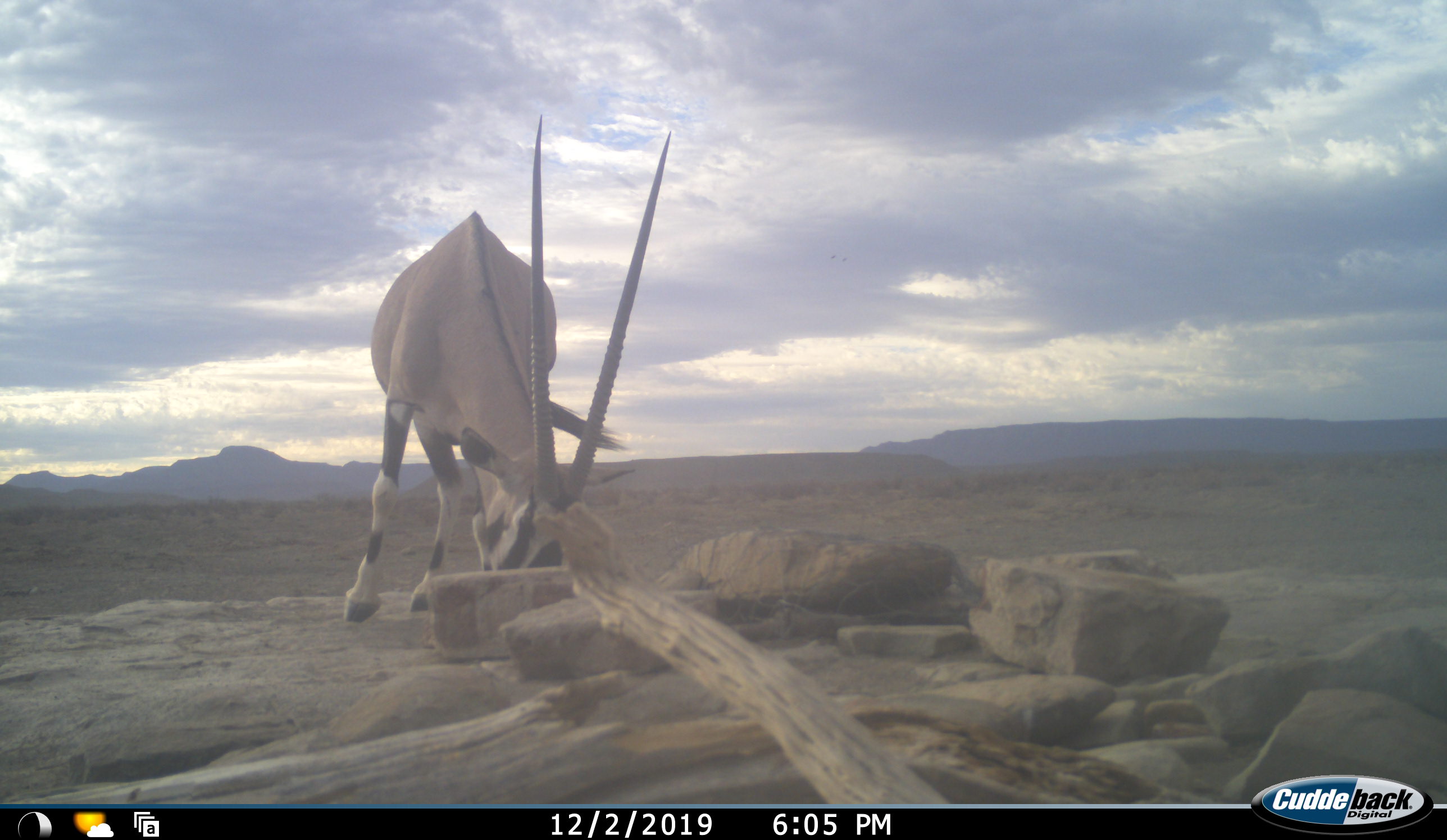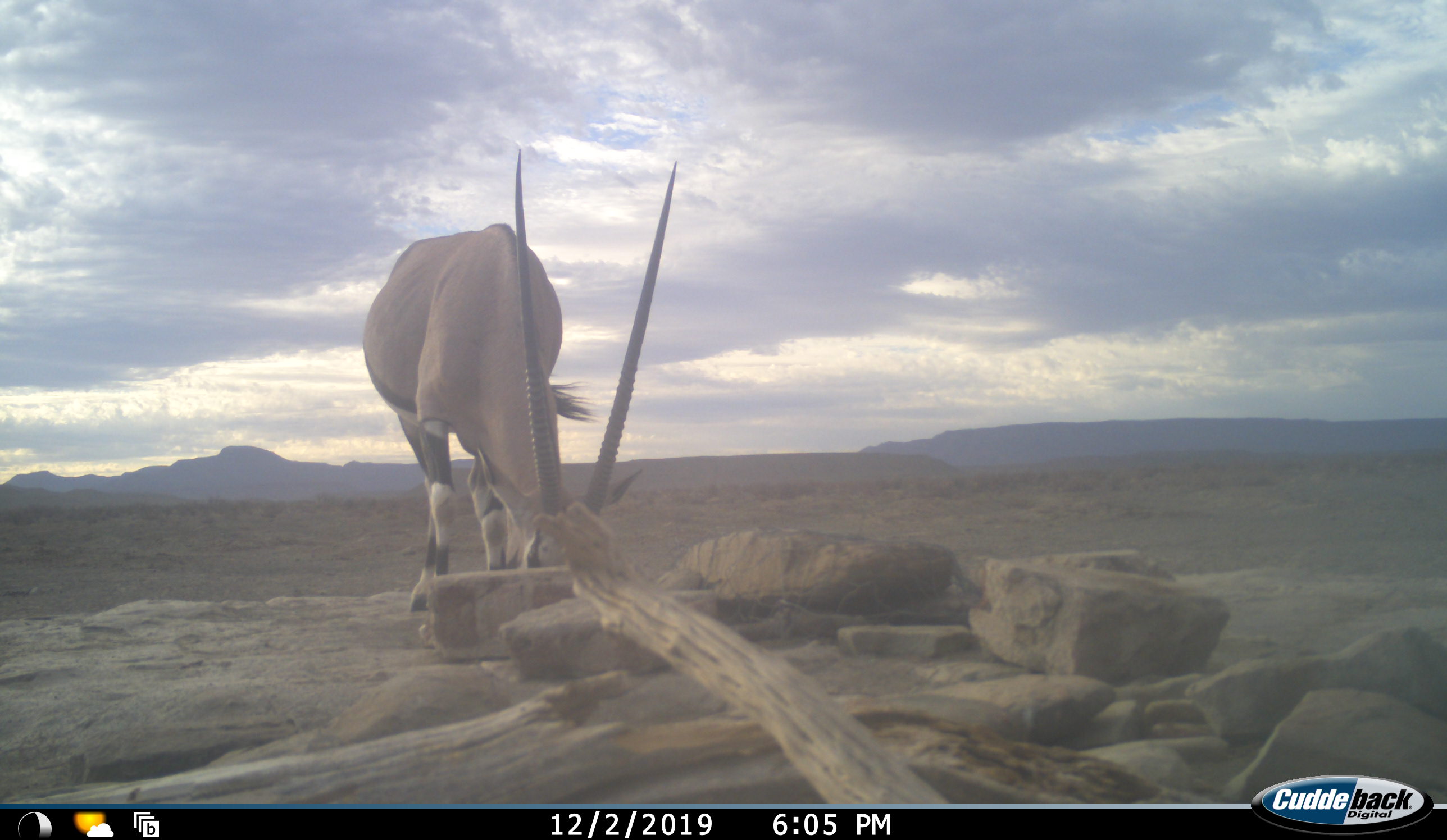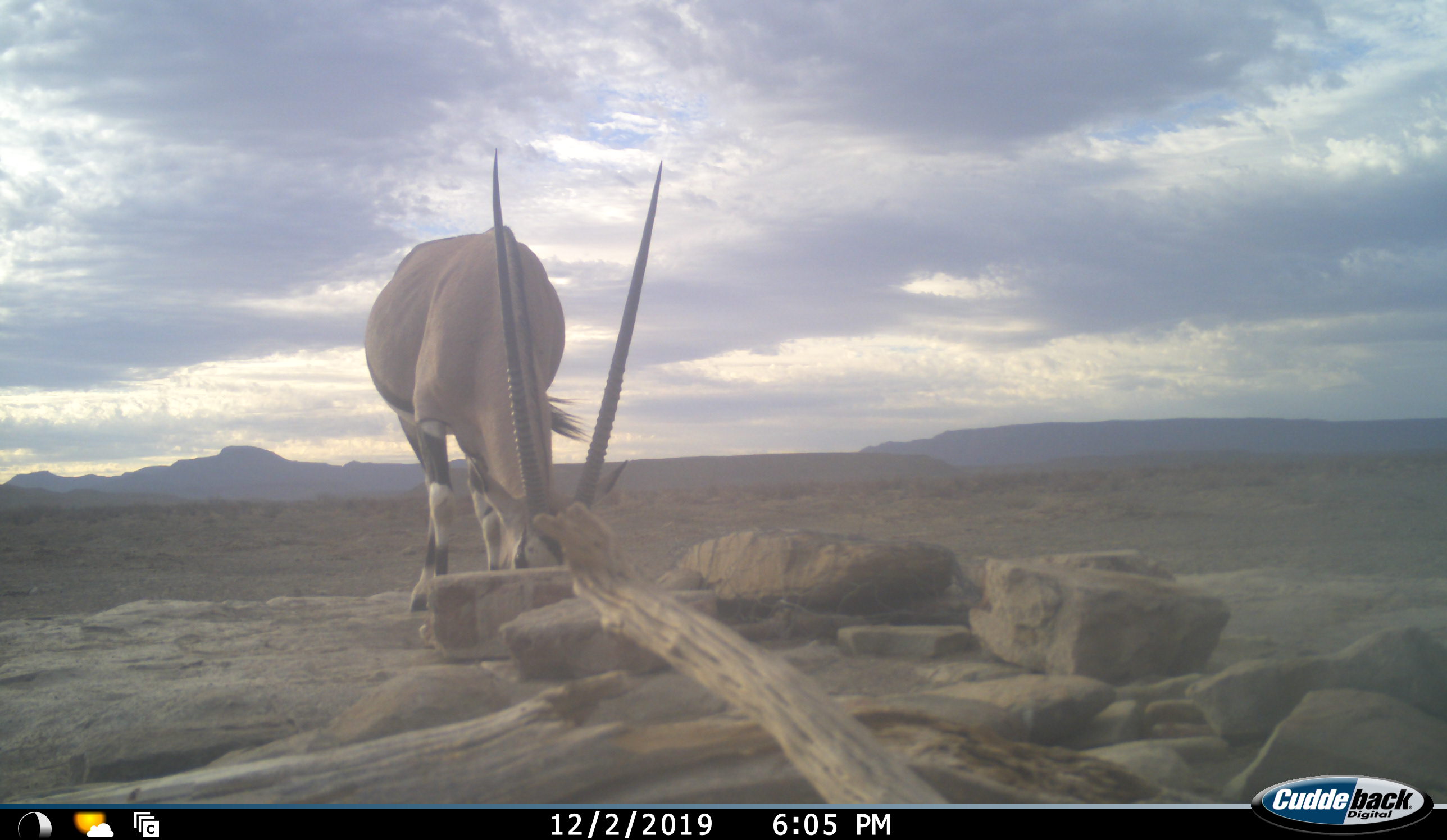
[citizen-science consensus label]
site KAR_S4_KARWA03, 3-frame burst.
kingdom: Animalia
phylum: Chordata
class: Mammalia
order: Artiodactyla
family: Bovidae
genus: Oryx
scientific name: Oryx gazella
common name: gemsbok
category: oryx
Oryx (gemsbok) (Oryx gazella), count 1. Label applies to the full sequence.